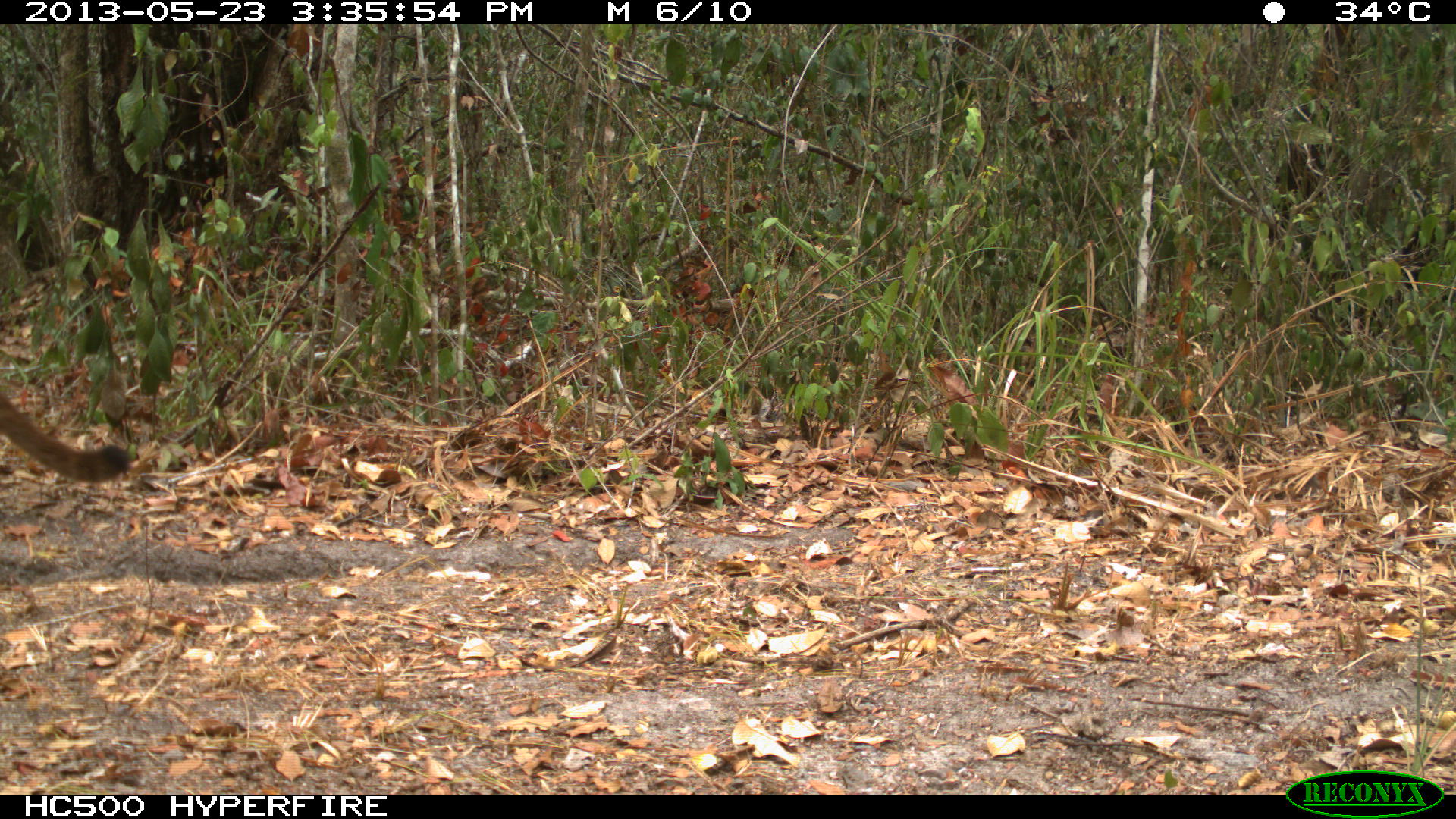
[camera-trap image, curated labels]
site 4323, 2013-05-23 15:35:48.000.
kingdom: Animalia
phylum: Chordata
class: Mammalia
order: Carnivora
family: Felidae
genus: Puma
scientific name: Puma concolor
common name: mountain lion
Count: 1.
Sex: female.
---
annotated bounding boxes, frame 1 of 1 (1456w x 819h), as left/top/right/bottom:
puma concolor: 0/389/130/481